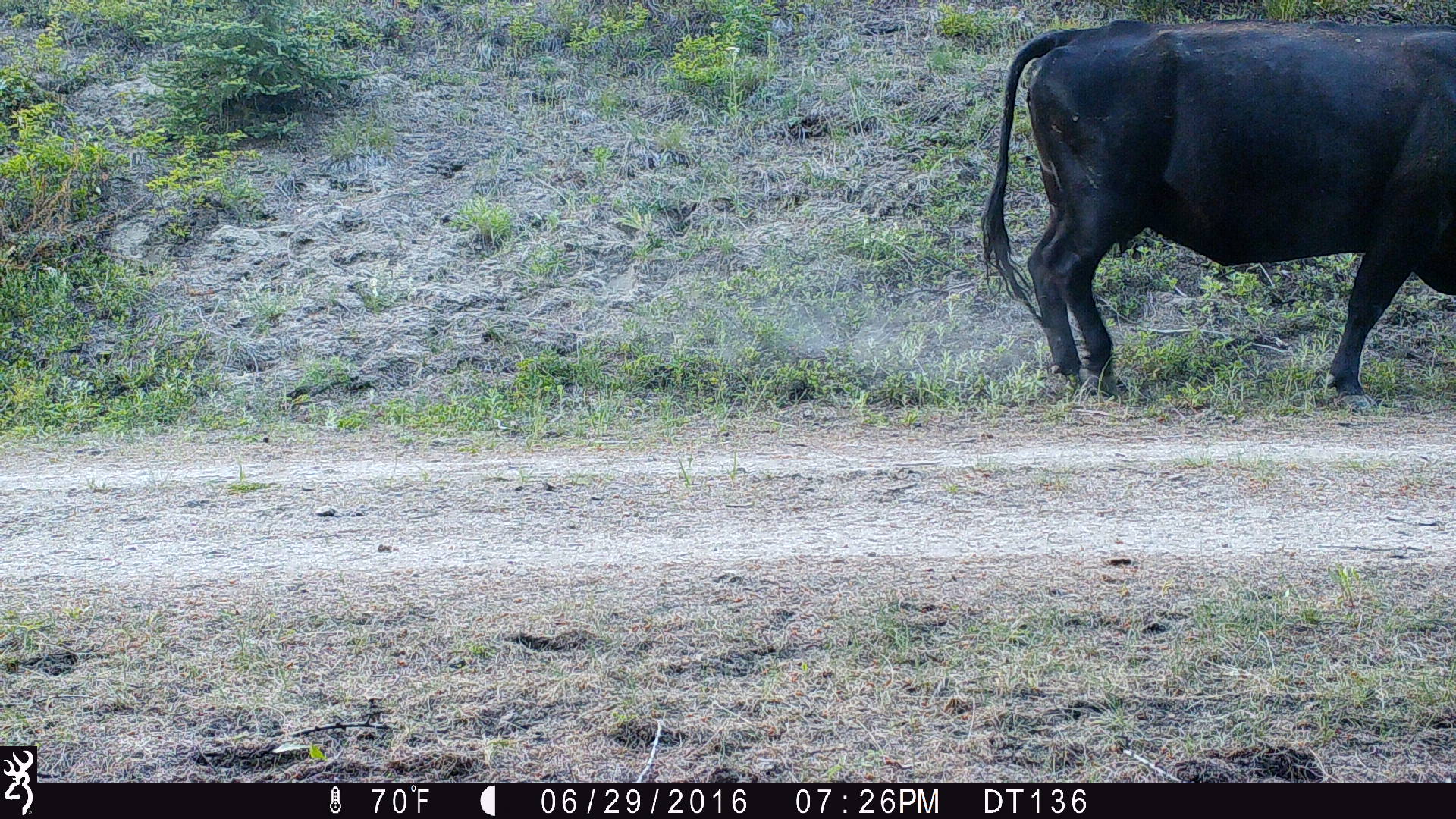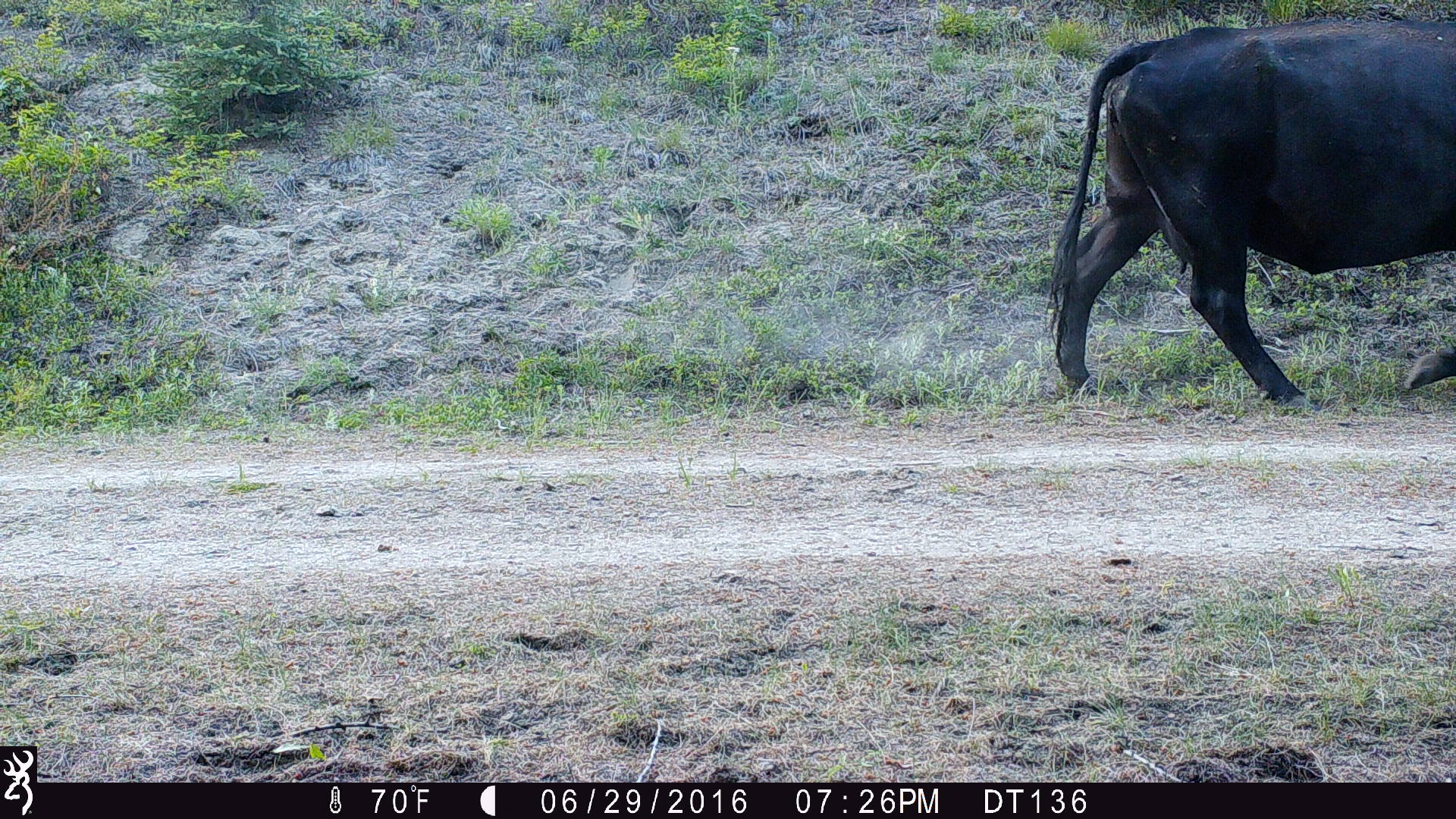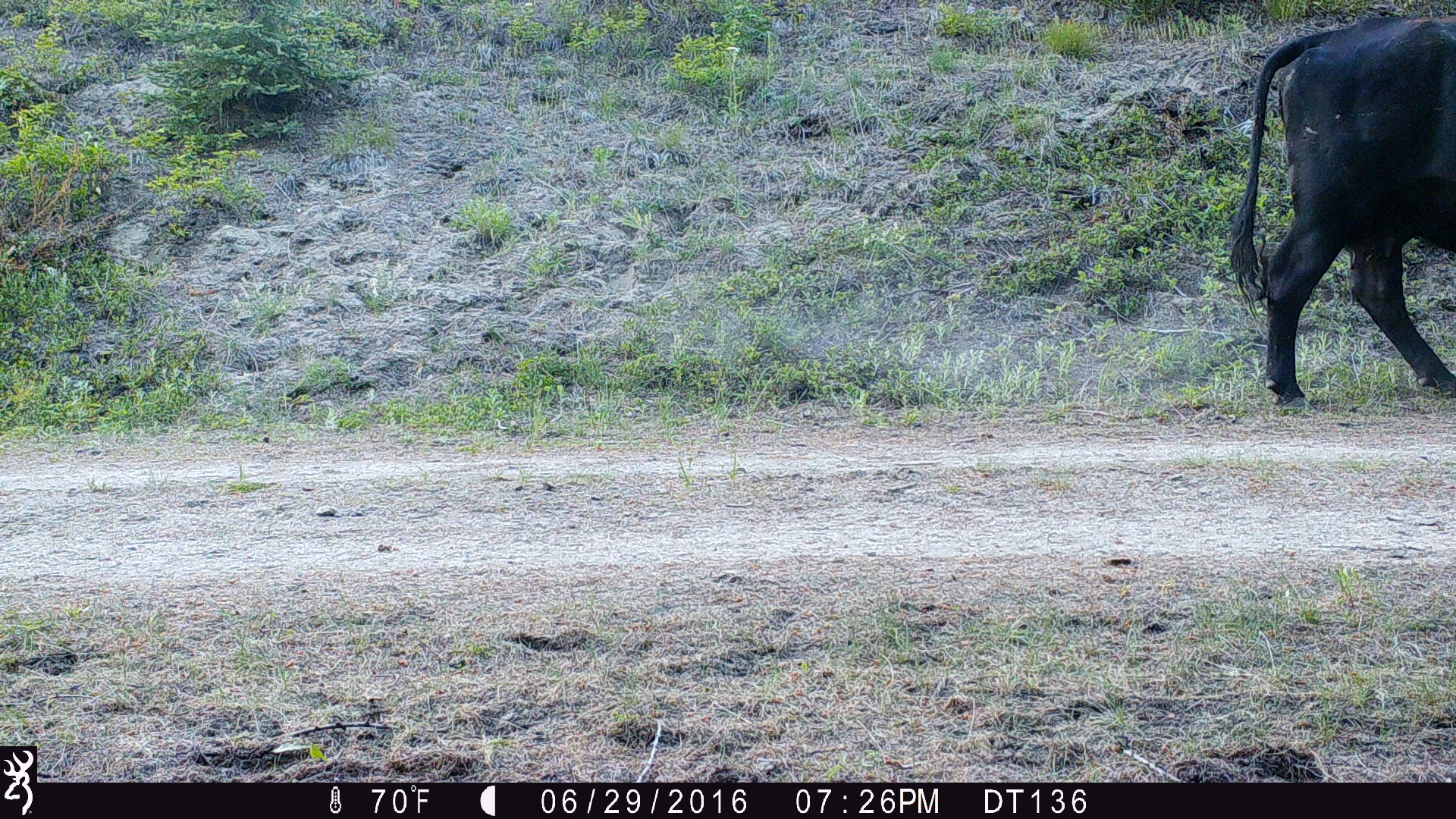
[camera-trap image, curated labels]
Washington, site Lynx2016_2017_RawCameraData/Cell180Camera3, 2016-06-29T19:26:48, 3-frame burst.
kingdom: Animalia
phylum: Chordata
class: Mammalia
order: Artiodactyla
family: Bovidae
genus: Bos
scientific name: Bos taurus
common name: domestic cattle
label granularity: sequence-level